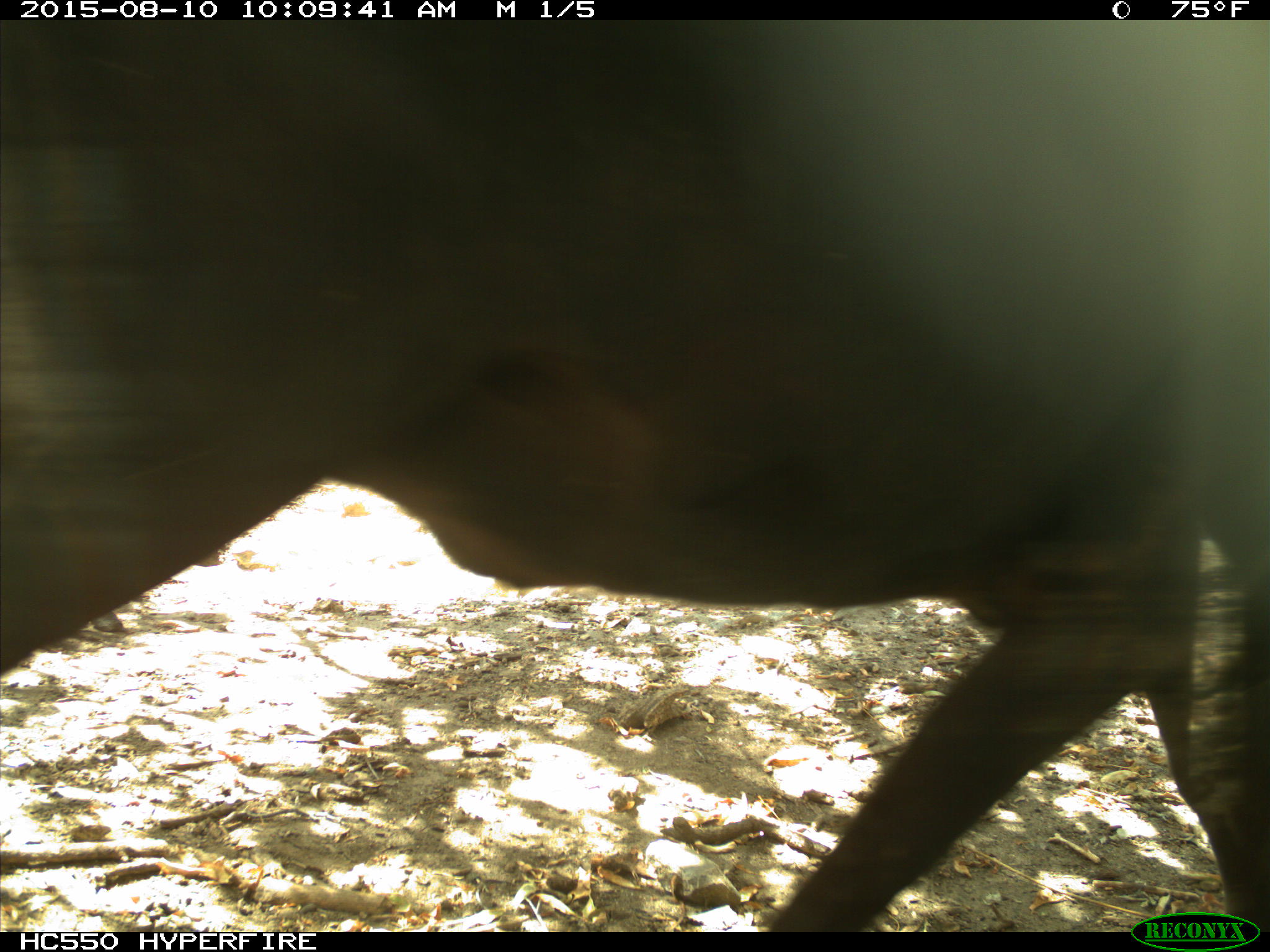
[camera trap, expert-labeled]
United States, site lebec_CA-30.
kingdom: Animalia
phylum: Chordata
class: Mammalia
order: Artiodactyla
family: Bovidae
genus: Bos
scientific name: Bos taurus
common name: domestic cow